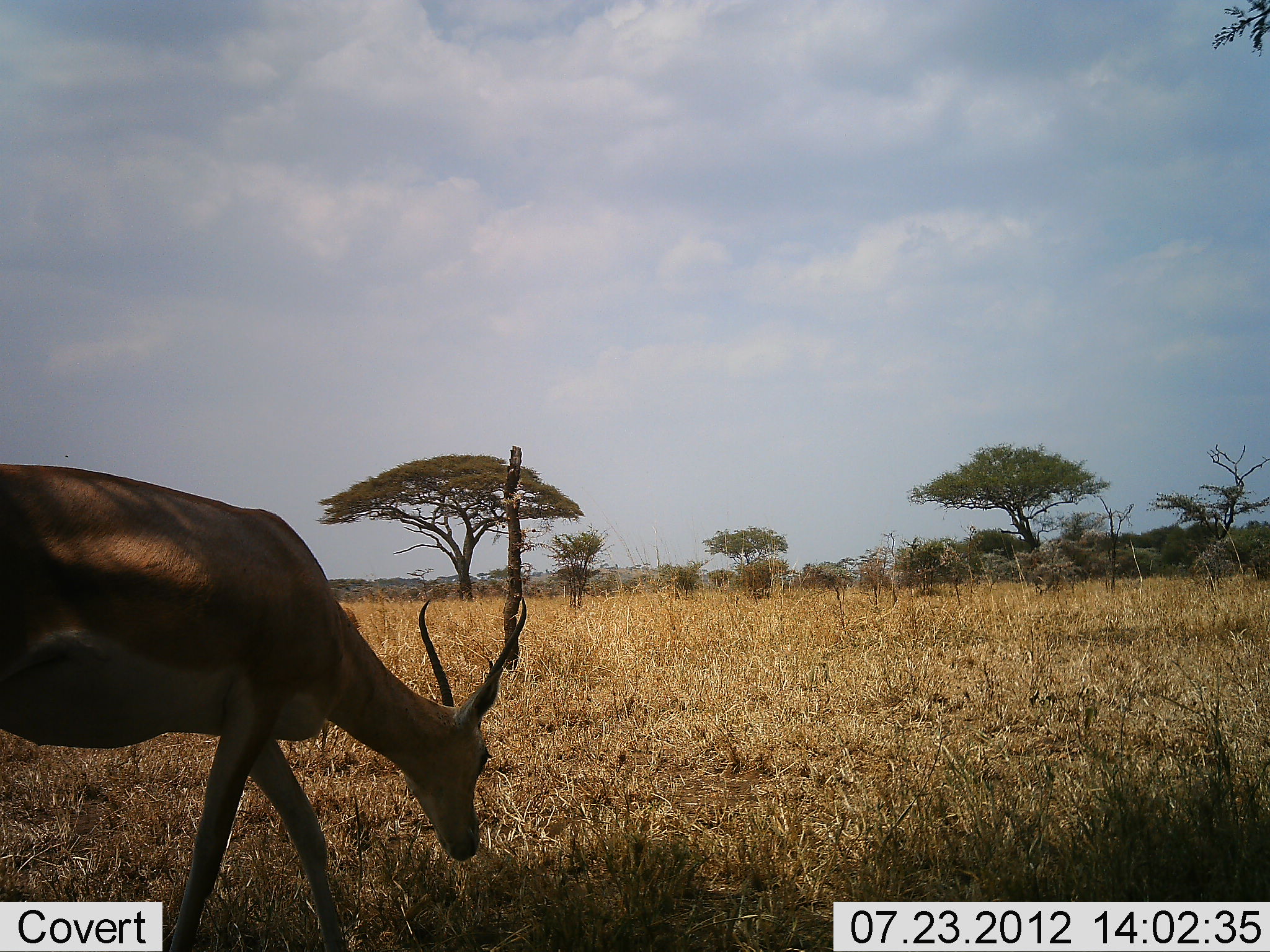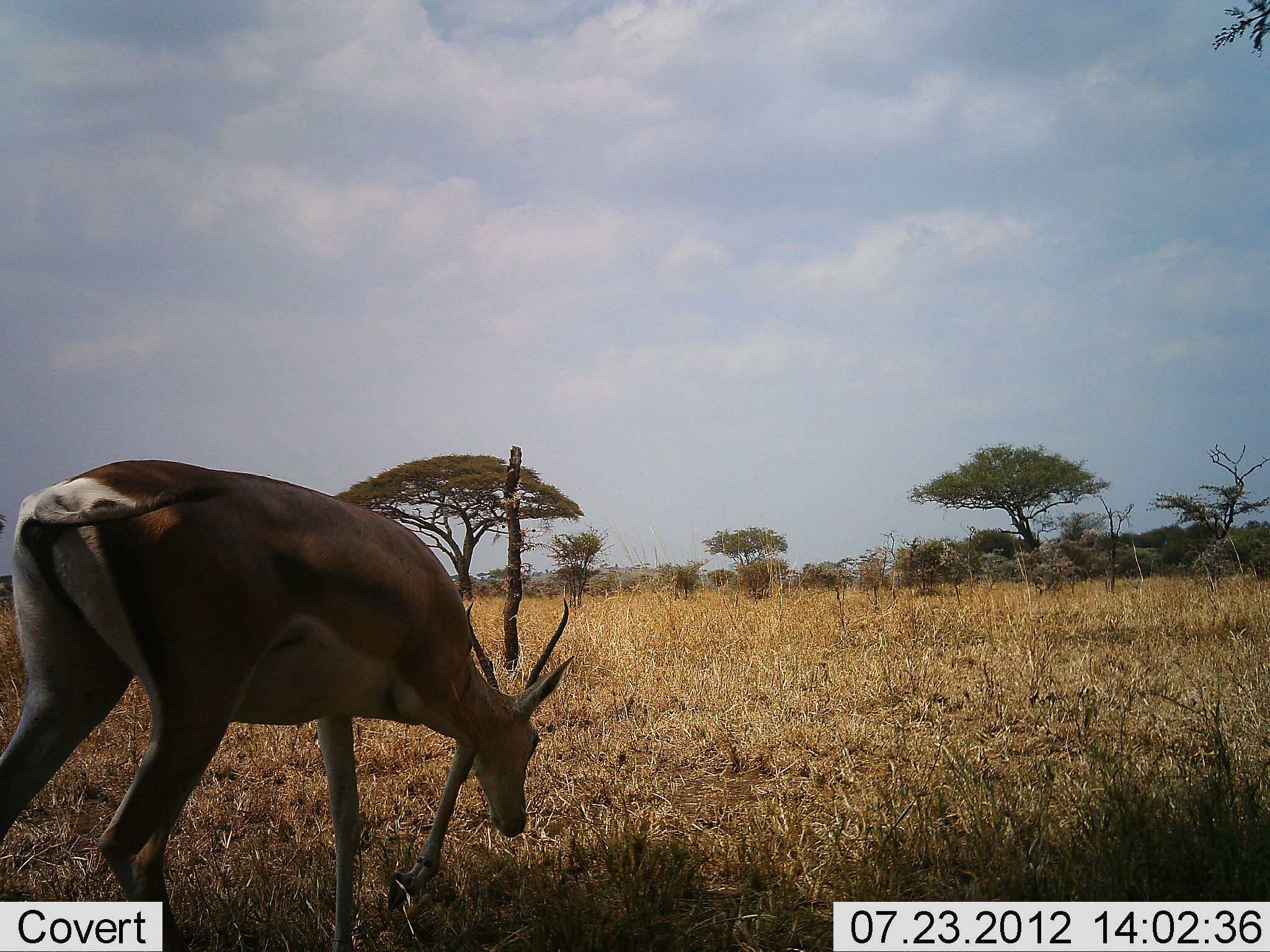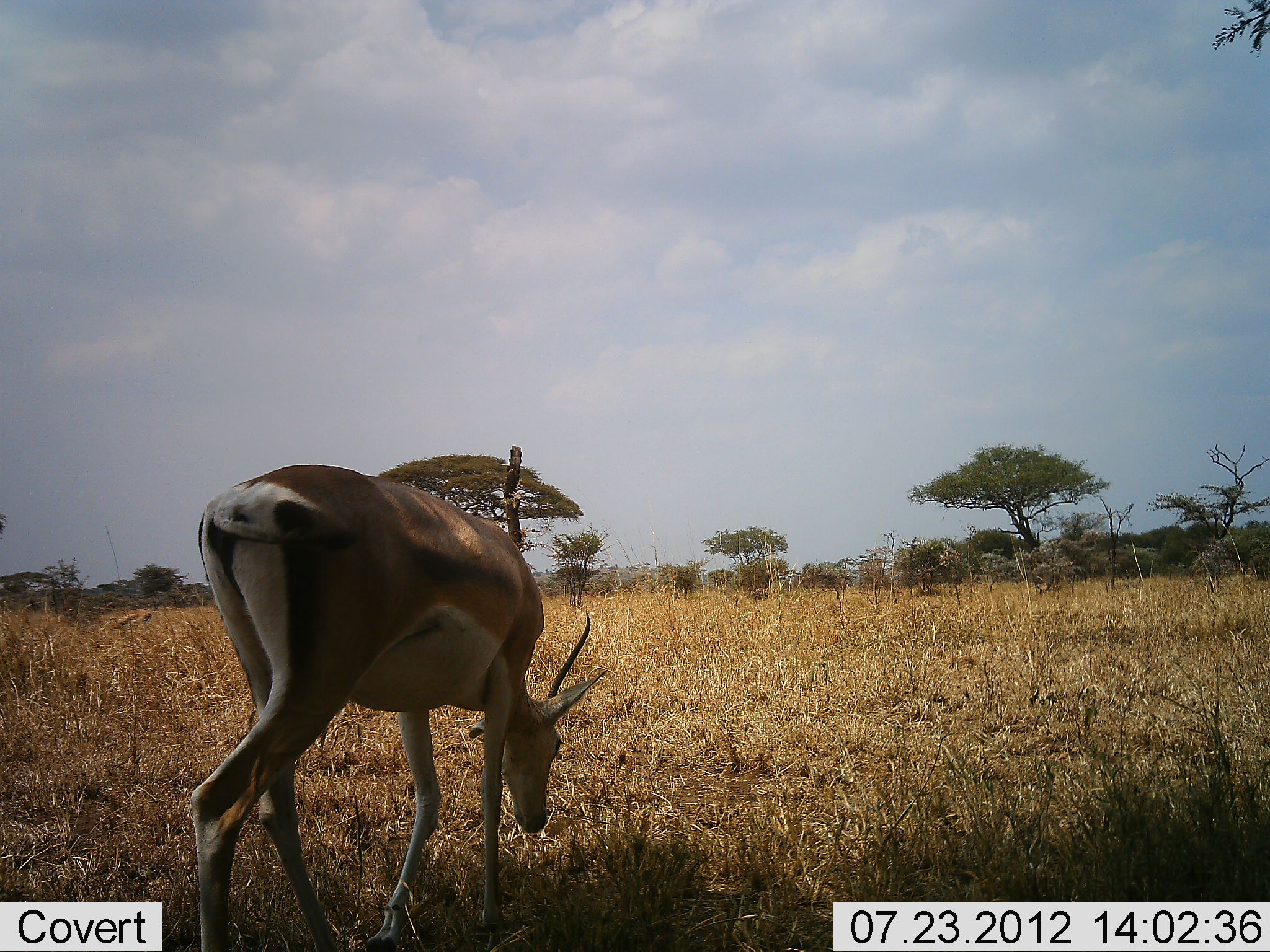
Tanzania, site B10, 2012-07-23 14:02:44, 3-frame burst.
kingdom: Animalia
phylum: Chordata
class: Mammalia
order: Artiodactyla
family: Bovidae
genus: Nanger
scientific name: Nanger granti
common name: grant's gazelle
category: gazellegrants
Gazellegrants (grant's gazelle) (Nanger granti), count 1. Behavior (volunteer vote fractions): standing 40%, resting 0%, moving 30%, interacting 0%. Young present (vote fraction): 0%. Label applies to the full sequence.